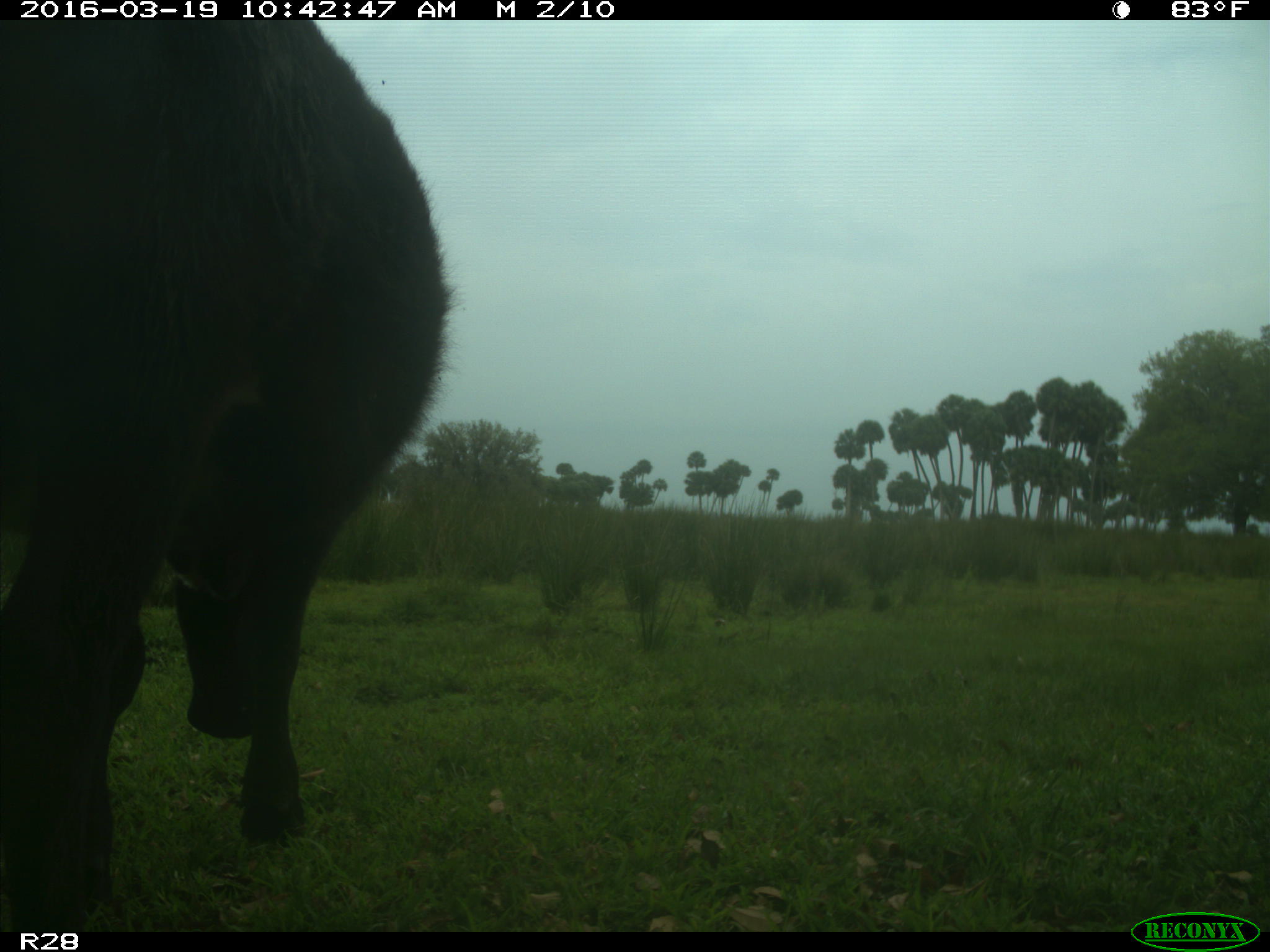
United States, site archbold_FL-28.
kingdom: Animalia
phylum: Chordata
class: Mammalia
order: Artiodactyla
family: Bovidae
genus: Bos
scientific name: Bos taurus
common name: domestic cow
Bos taurus (domestic cow).